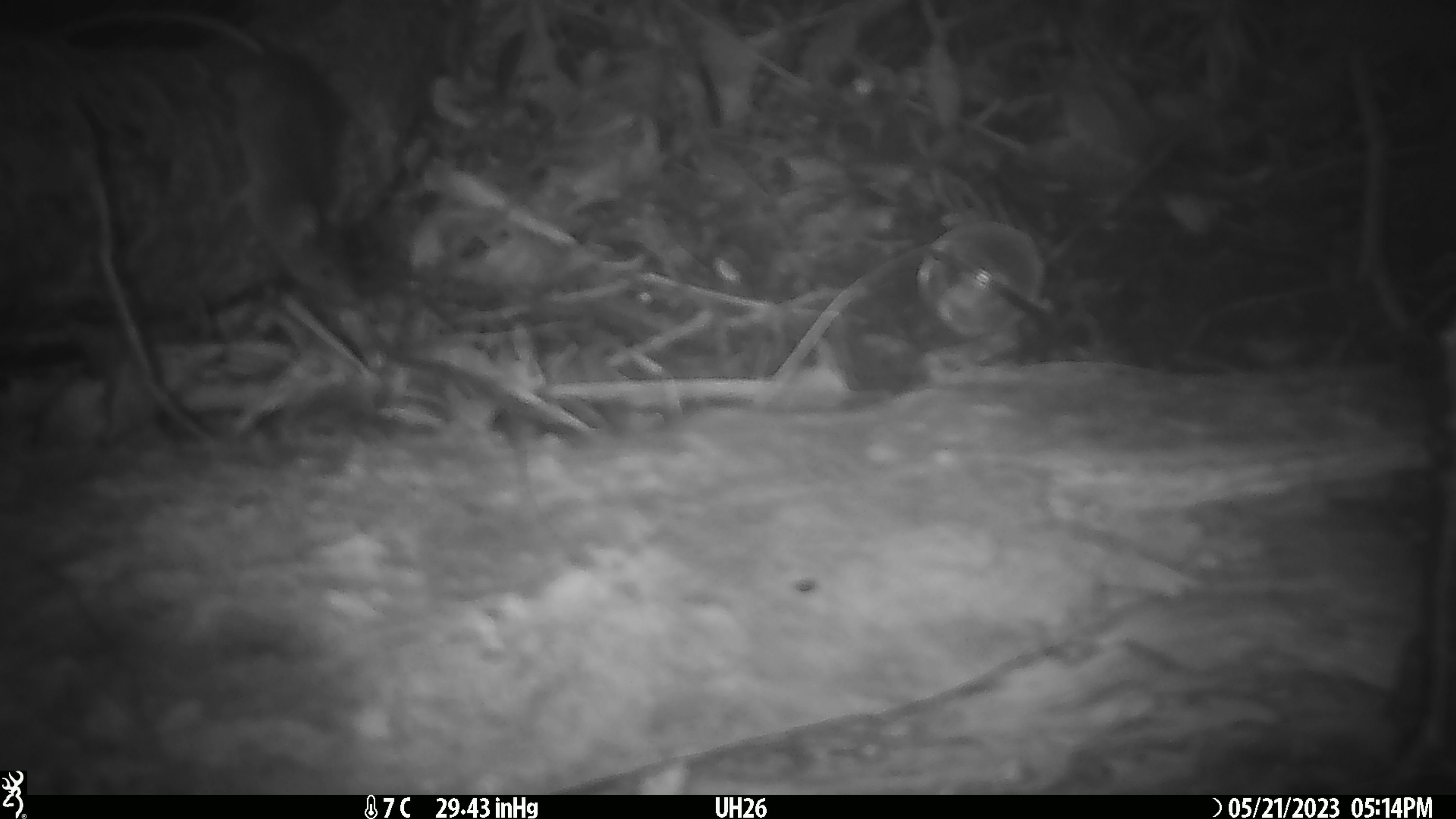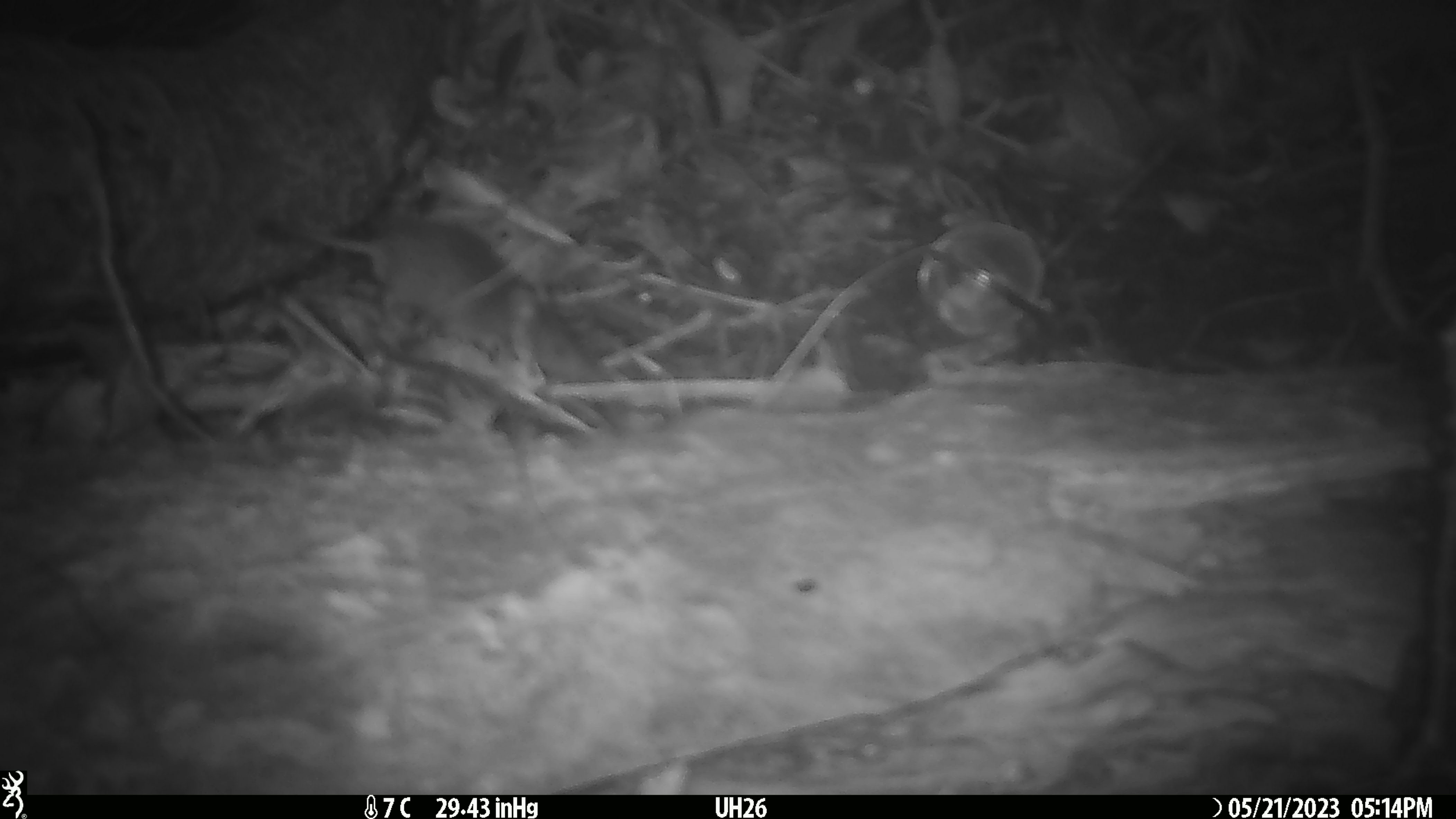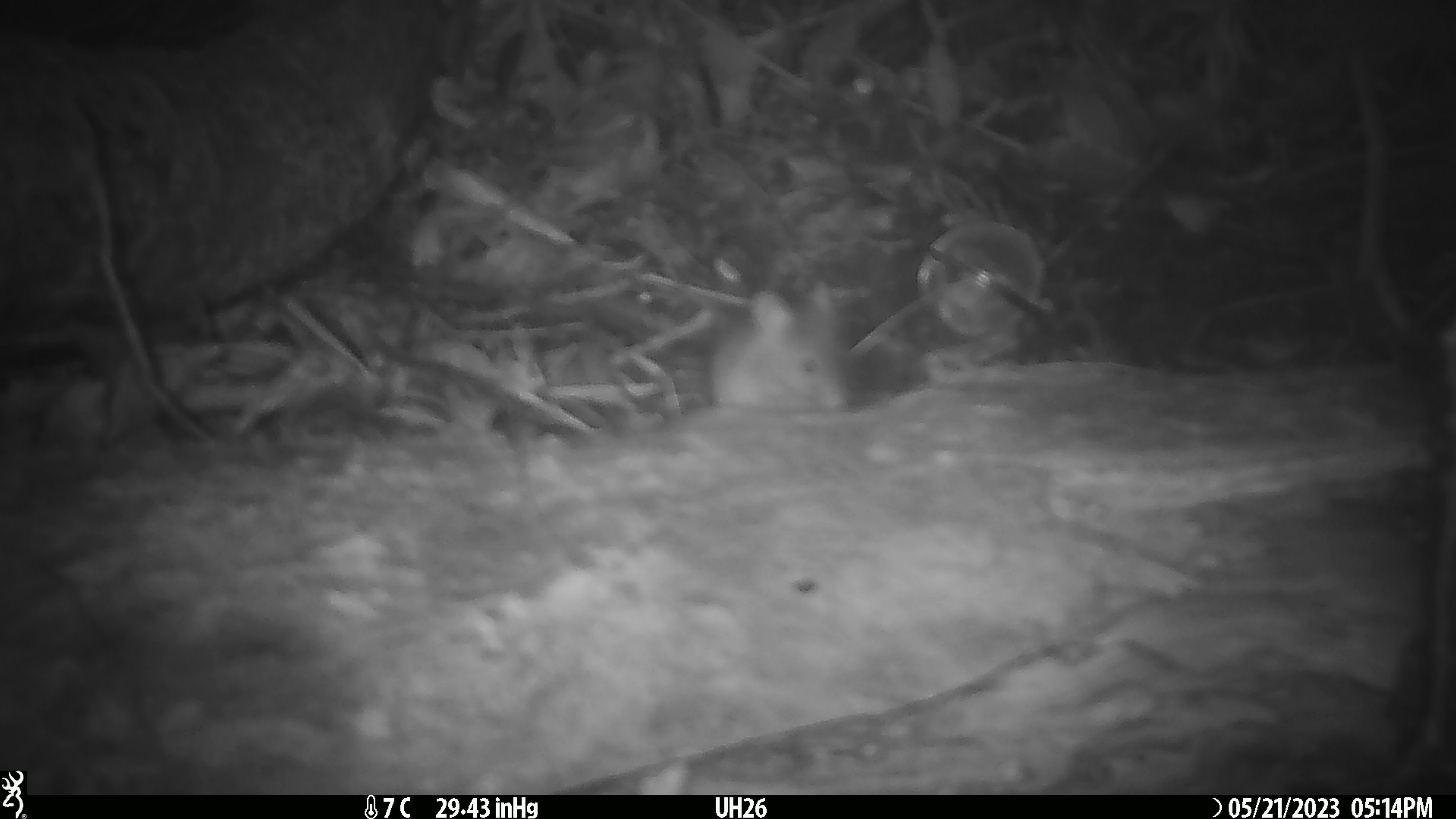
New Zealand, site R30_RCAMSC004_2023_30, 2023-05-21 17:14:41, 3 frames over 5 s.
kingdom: Animalia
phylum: Chordata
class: Mammalia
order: Rodentia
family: Muridae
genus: Mus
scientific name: Mus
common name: mouse